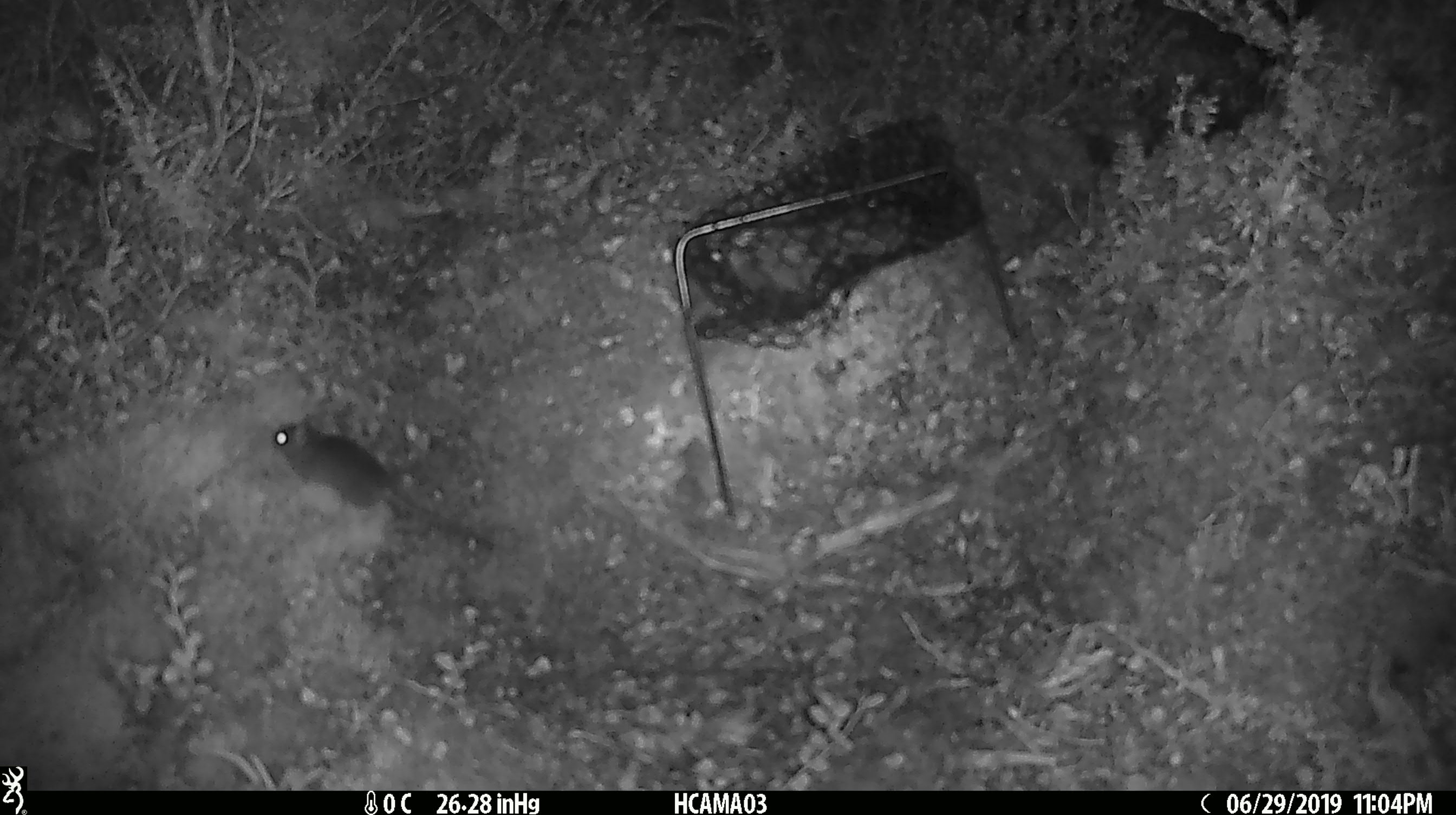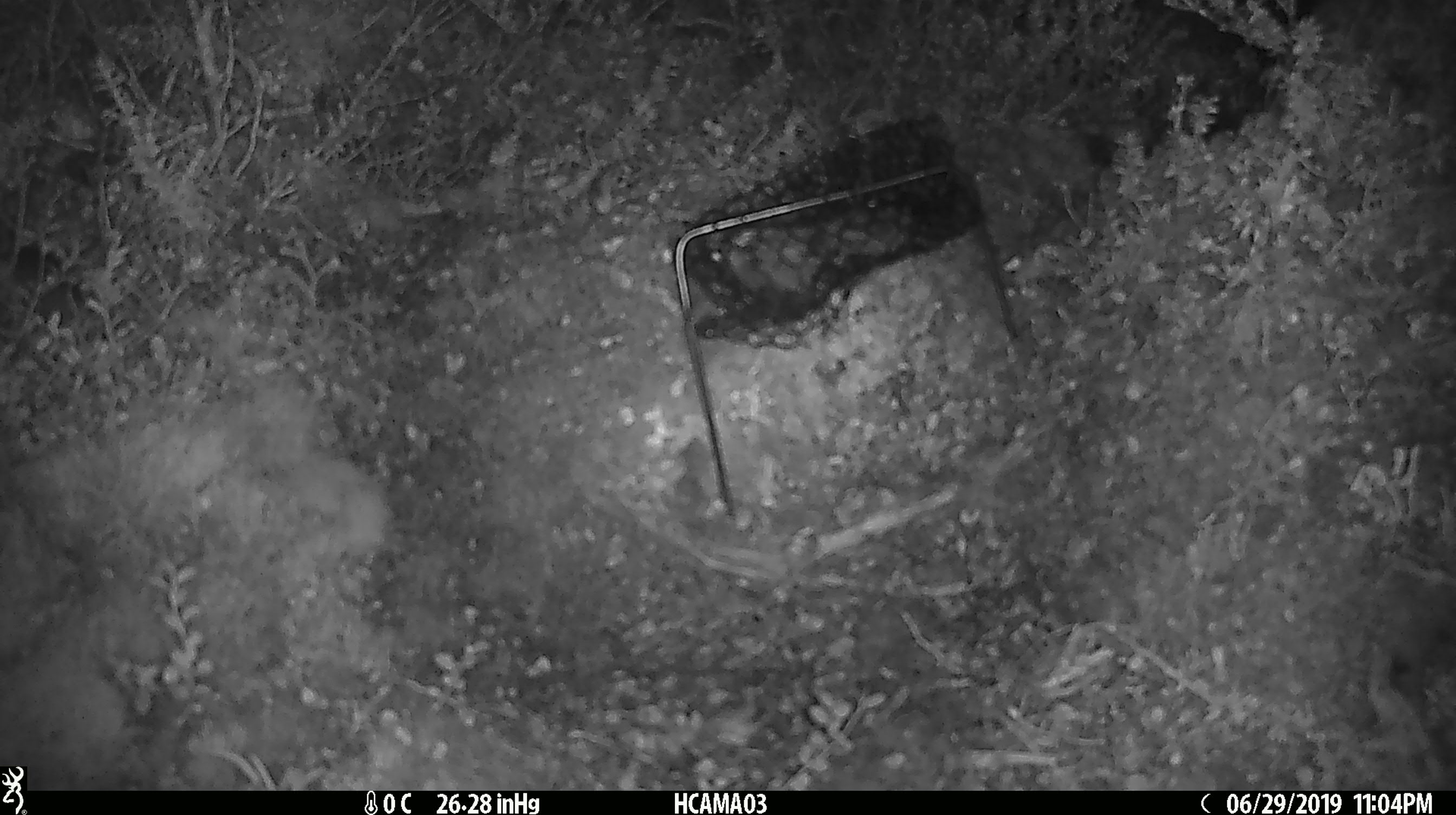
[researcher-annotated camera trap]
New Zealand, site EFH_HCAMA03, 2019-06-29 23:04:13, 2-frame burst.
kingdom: Animalia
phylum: Chordata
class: Mammalia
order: Rodentia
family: Muridae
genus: Mus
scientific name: Mus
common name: mouse